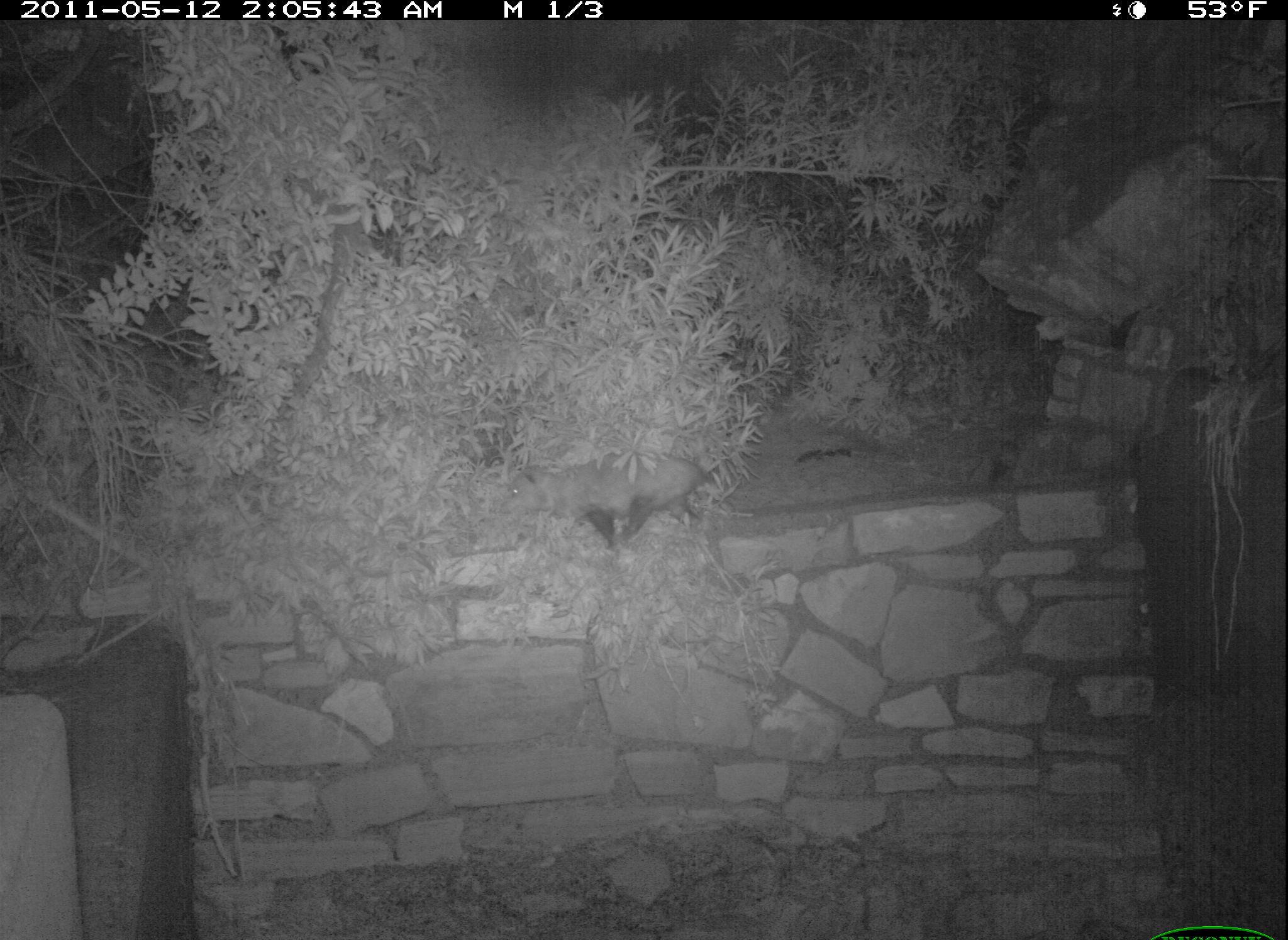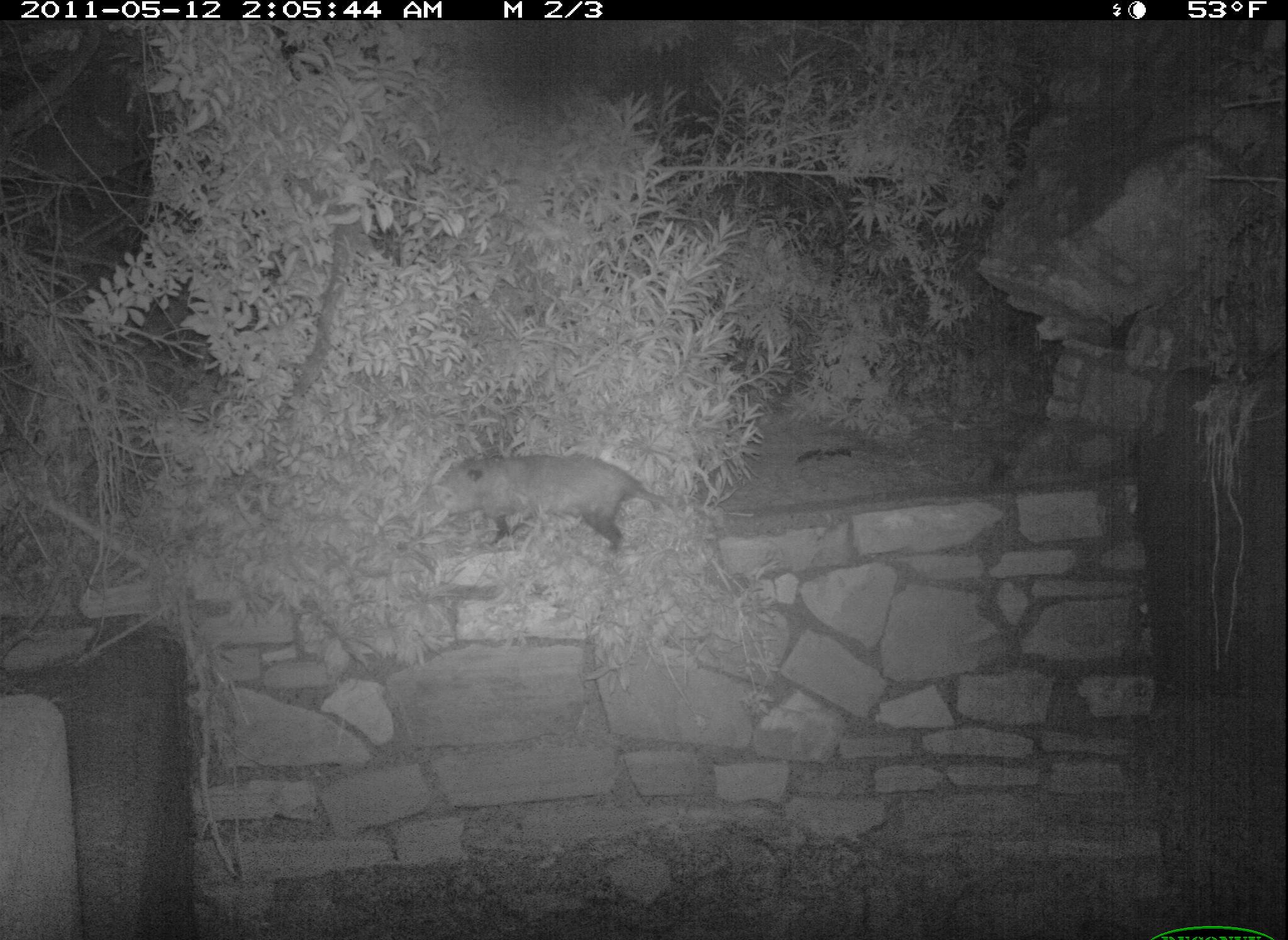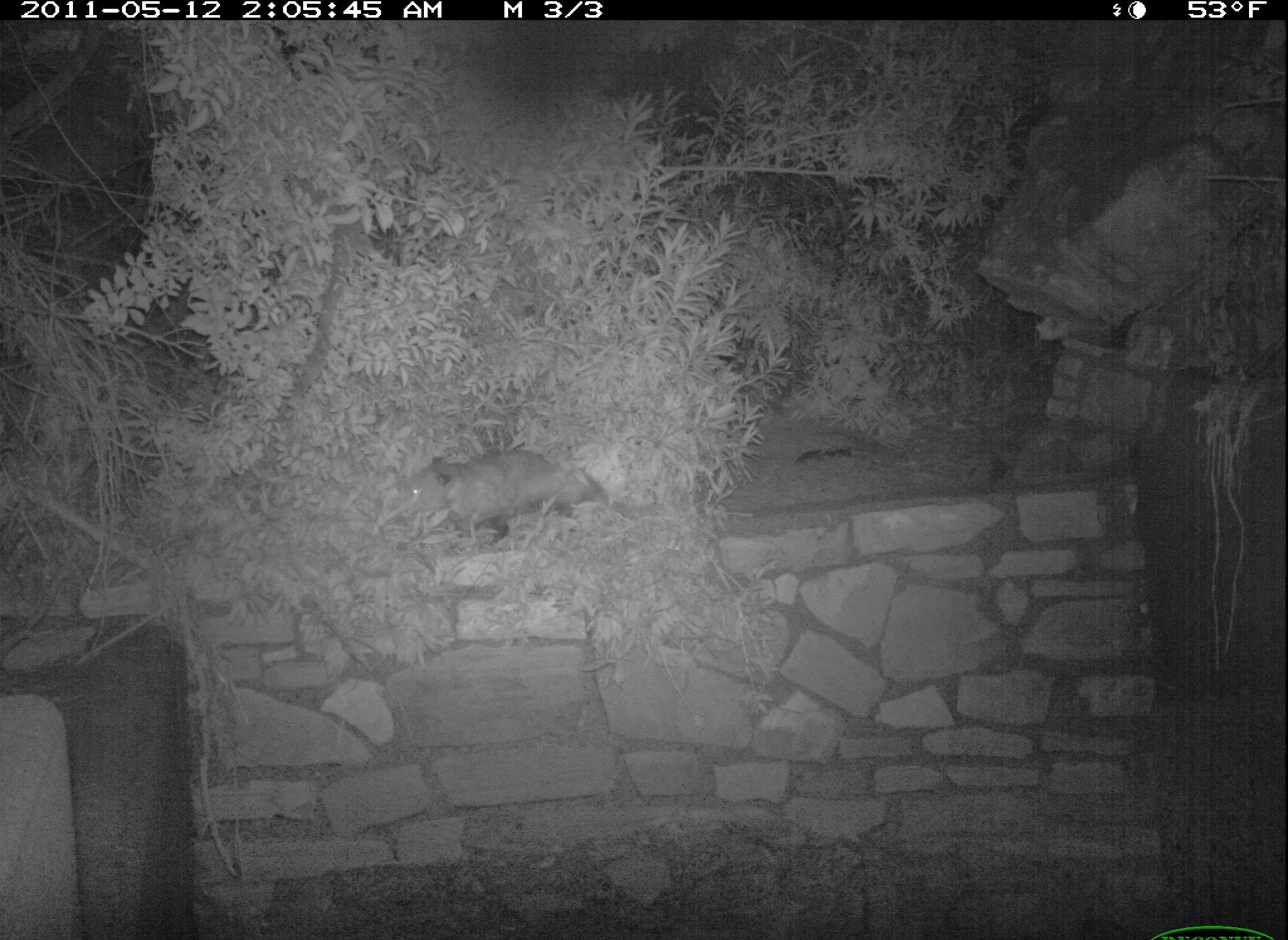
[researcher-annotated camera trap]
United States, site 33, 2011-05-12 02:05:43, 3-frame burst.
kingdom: Animalia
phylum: Chordata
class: Mammalia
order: Didelphimorphia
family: Didelphidae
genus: Didelphis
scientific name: Didelphis virginiana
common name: virginia opossum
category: opossum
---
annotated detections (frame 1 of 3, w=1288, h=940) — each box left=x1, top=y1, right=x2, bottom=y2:
opossum: left=495, top=449, right=721, bottom=550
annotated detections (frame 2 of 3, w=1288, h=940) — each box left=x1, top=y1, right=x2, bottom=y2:
opossum: left=429, top=446, right=695, bottom=559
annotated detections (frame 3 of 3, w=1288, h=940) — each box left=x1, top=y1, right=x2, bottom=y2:
opossum: left=398, top=419, right=683, bottom=578